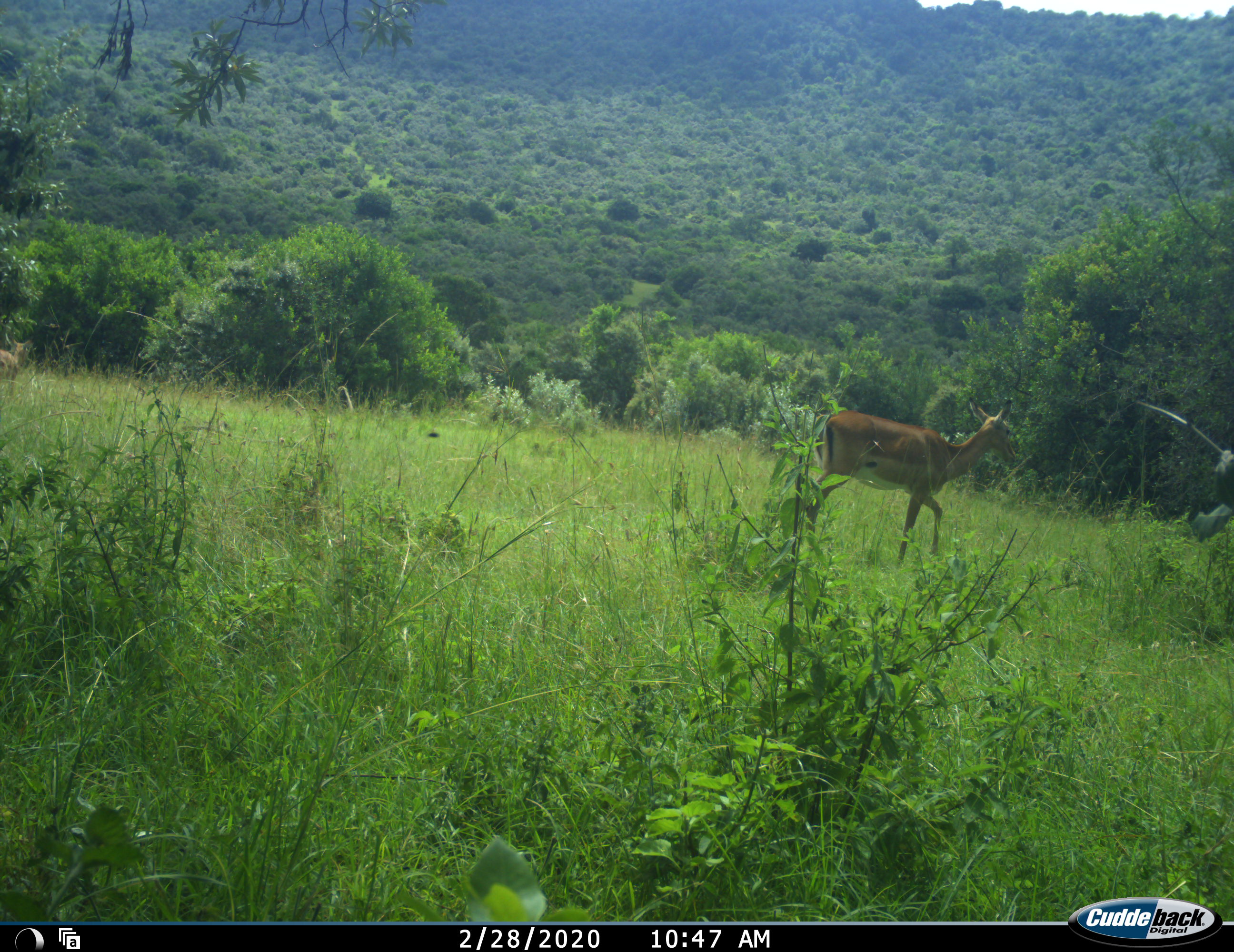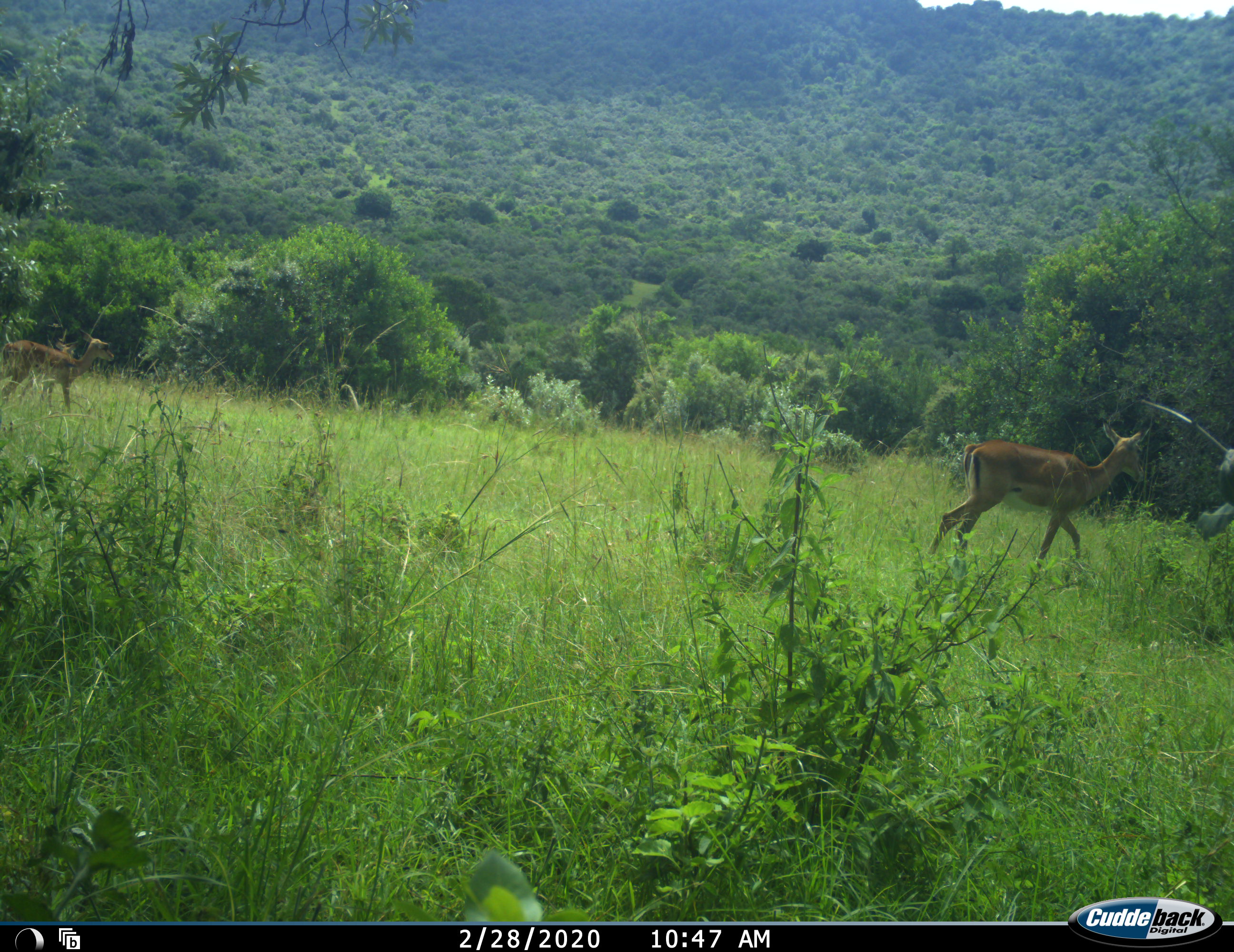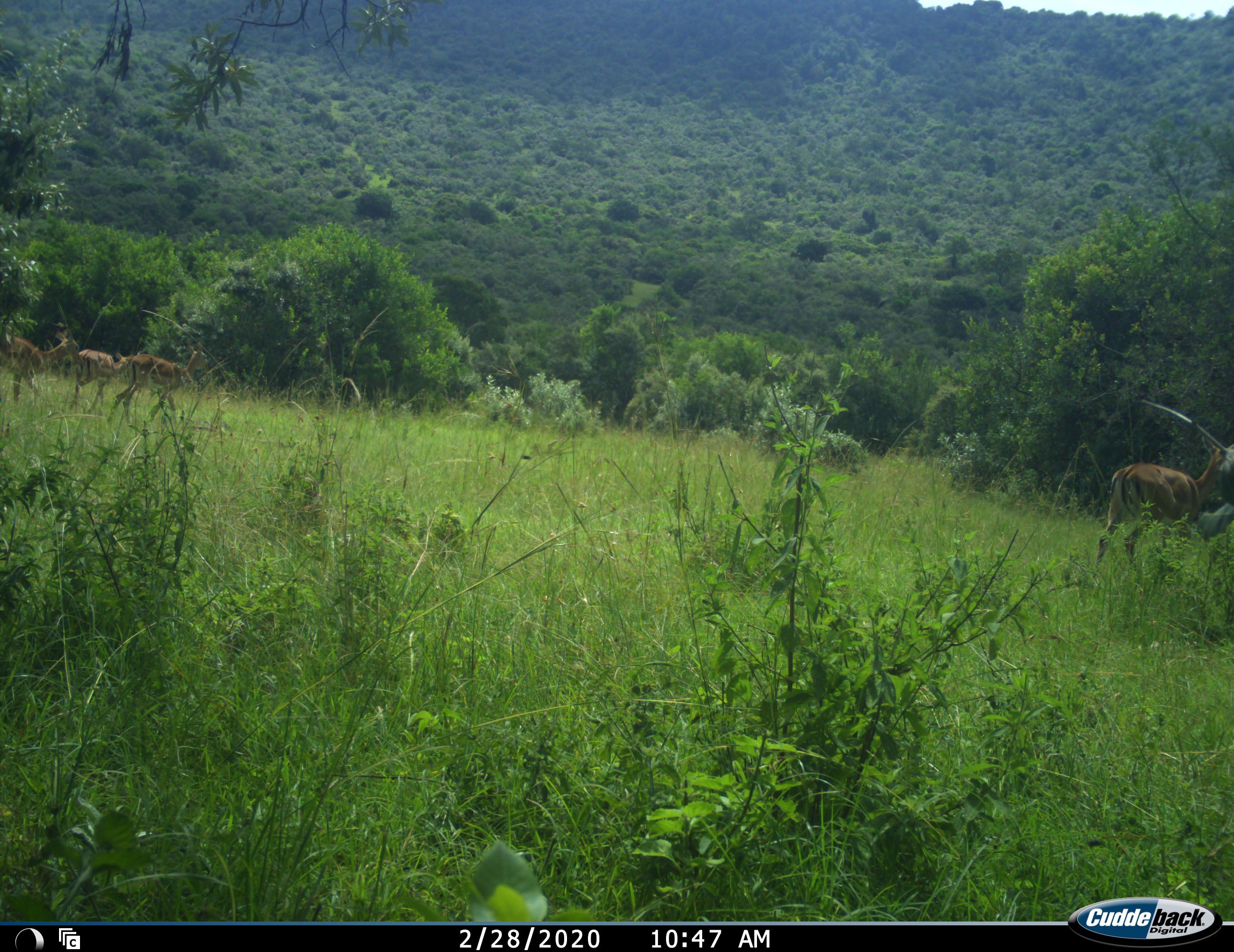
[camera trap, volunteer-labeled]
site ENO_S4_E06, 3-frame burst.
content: unidentified animal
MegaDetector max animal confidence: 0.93